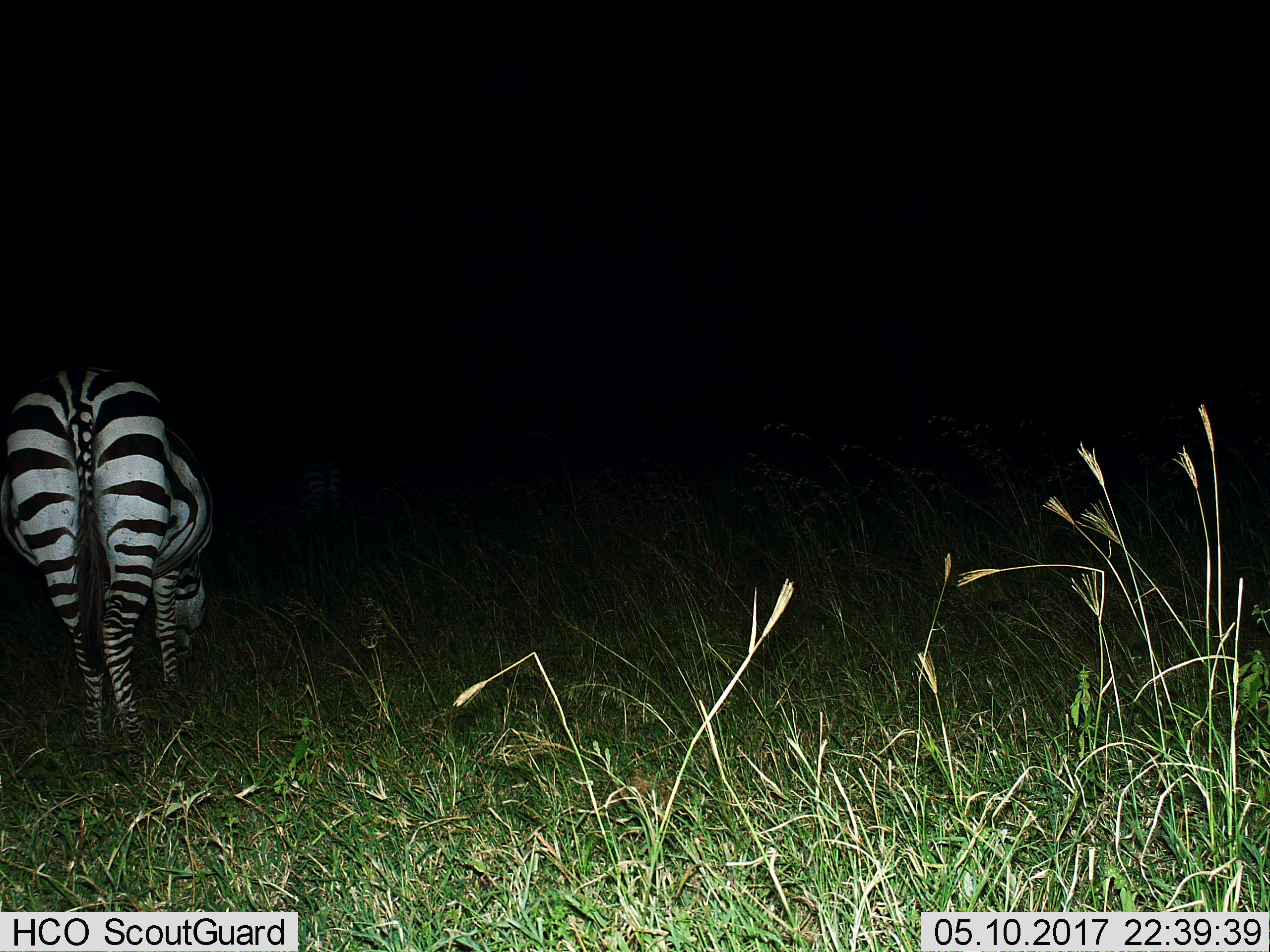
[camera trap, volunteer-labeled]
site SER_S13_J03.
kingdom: Animalia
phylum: Chordata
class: Mammalia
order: Perissodactyla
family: Equidae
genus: Equus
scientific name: Equus quagga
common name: plains zebra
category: zebraplains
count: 1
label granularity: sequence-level